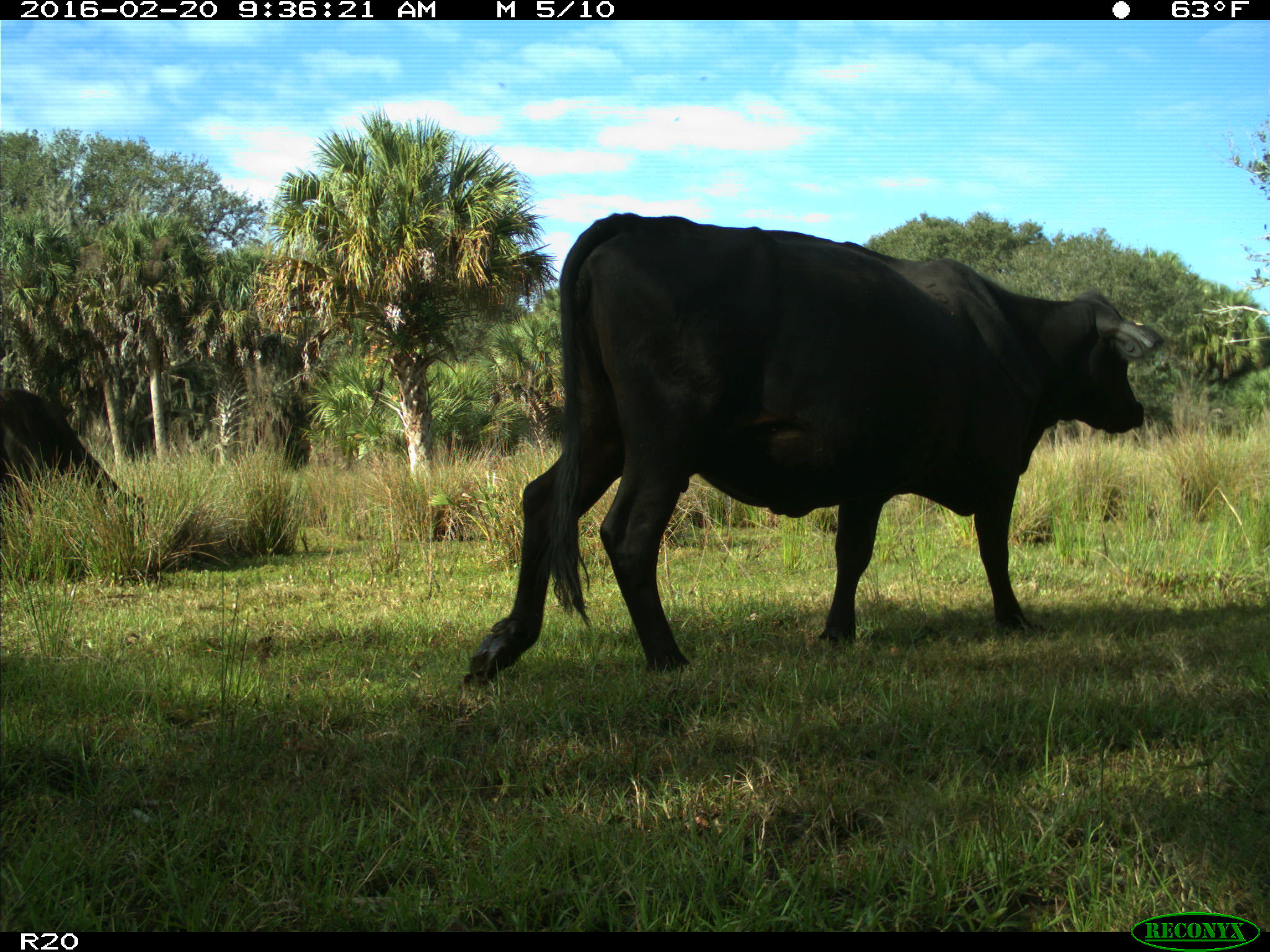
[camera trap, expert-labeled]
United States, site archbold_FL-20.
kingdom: Animalia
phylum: Chordata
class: Mammalia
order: Artiodactyla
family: Bovidae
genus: Bos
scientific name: Bos taurus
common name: domestic cow